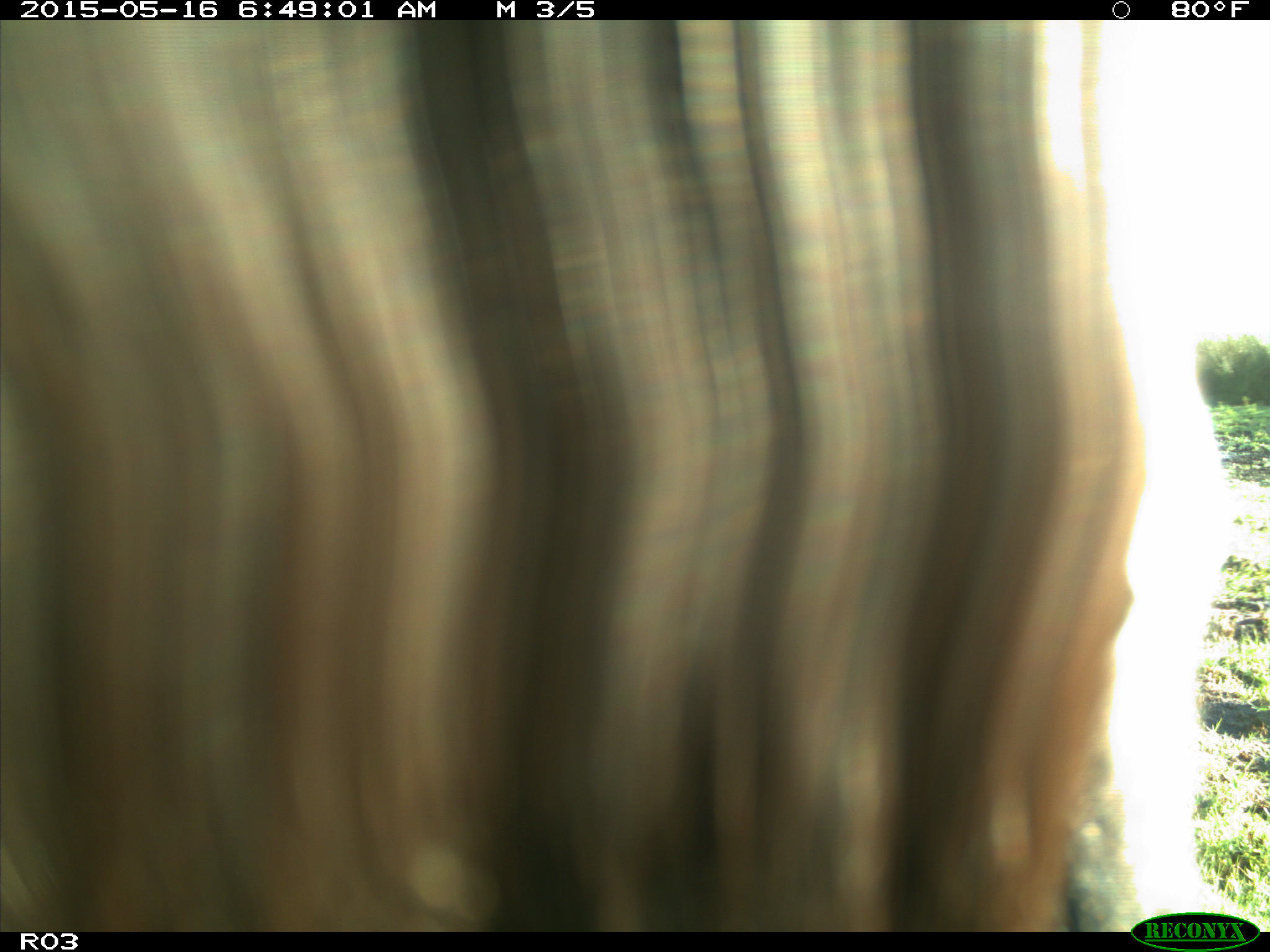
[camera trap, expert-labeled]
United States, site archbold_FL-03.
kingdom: Animalia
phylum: Chordata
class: Mammalia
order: Artiodactyla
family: Bovidae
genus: Bos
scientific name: Bos taurus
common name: domestic cow